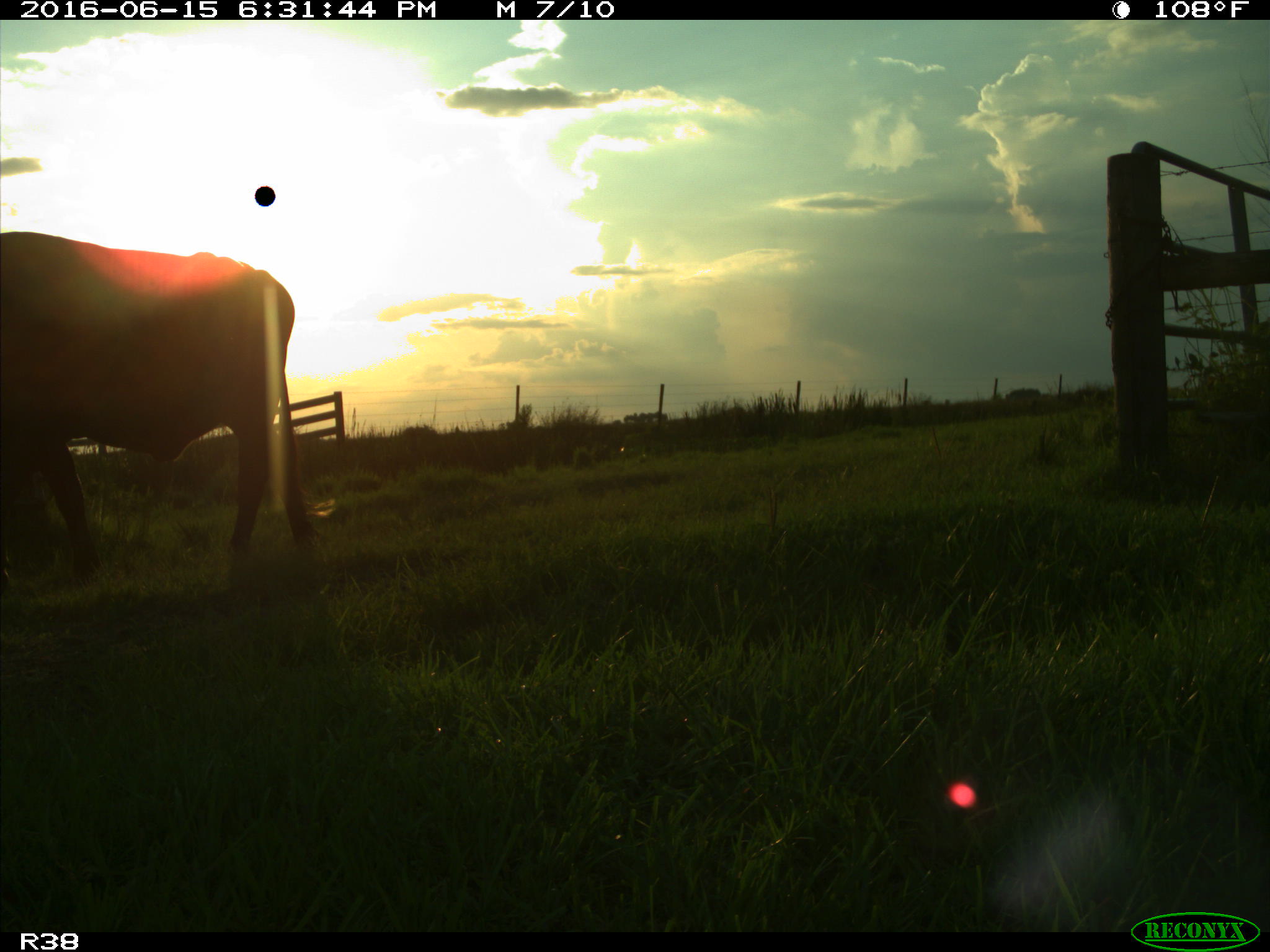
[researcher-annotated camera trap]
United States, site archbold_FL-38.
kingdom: Animalia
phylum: Chordata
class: Mammalia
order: Artiodactyla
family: Bovidae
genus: Bos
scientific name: Bos taurus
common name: domestic cow